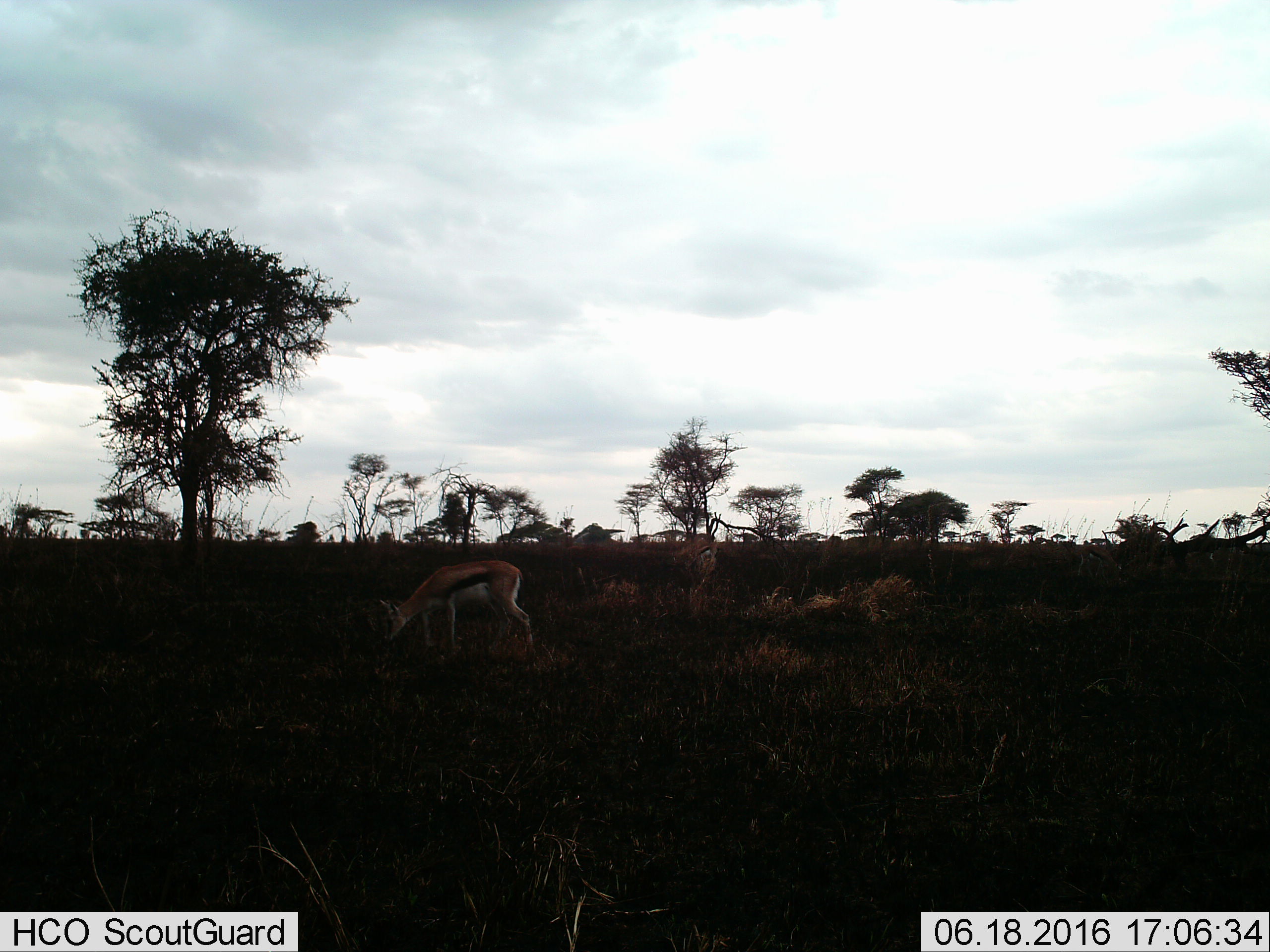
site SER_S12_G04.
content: unidentified animal